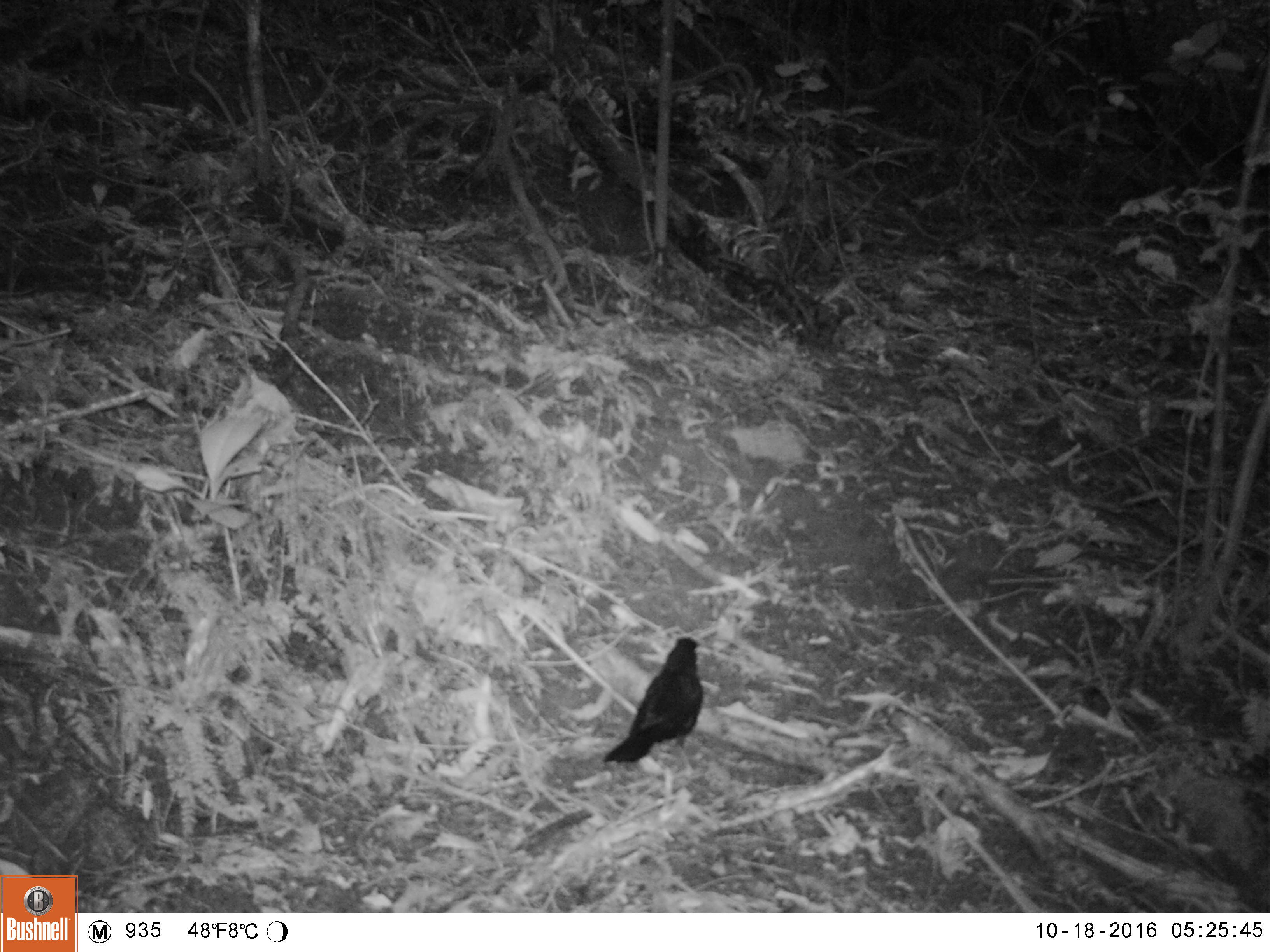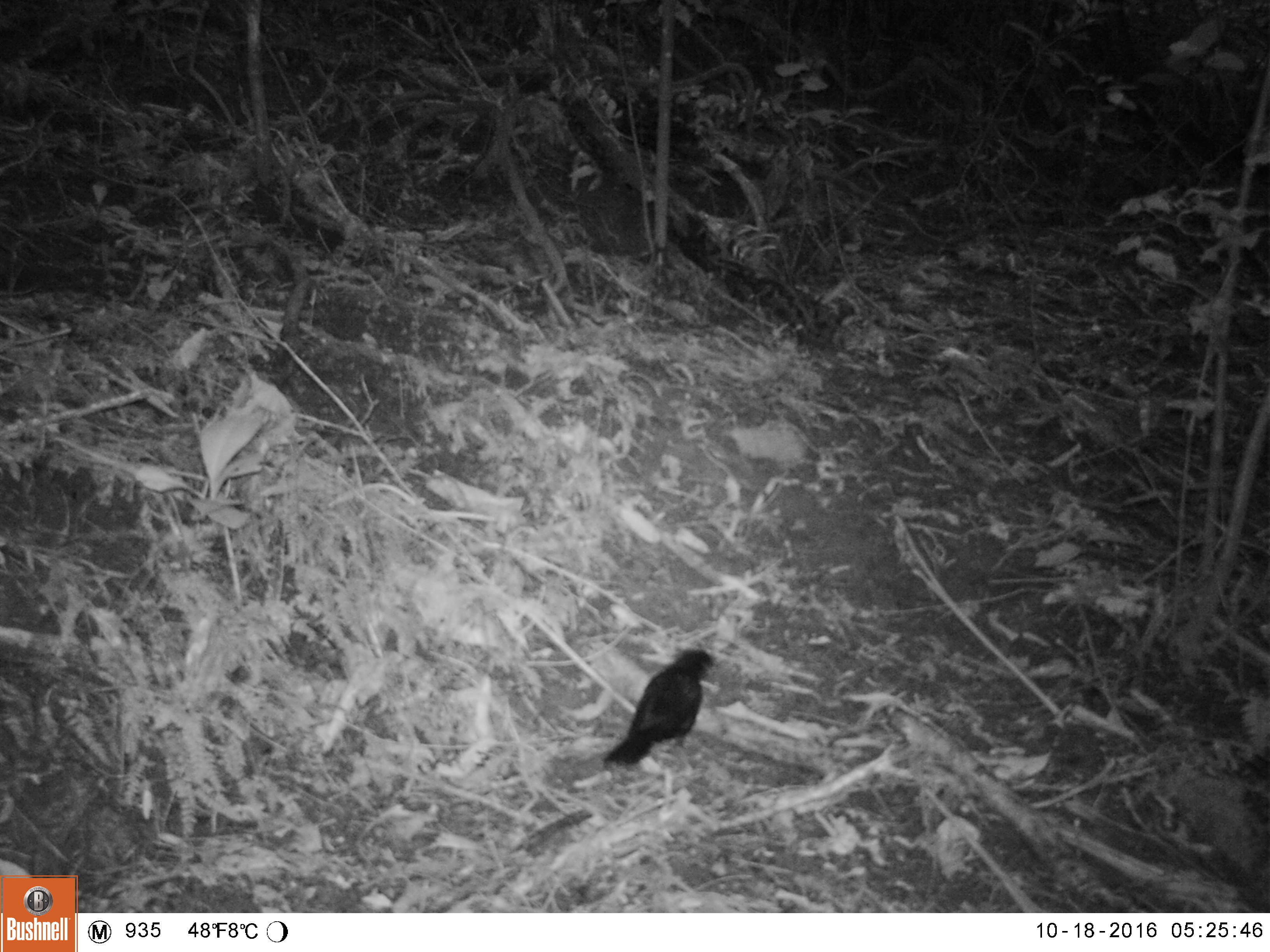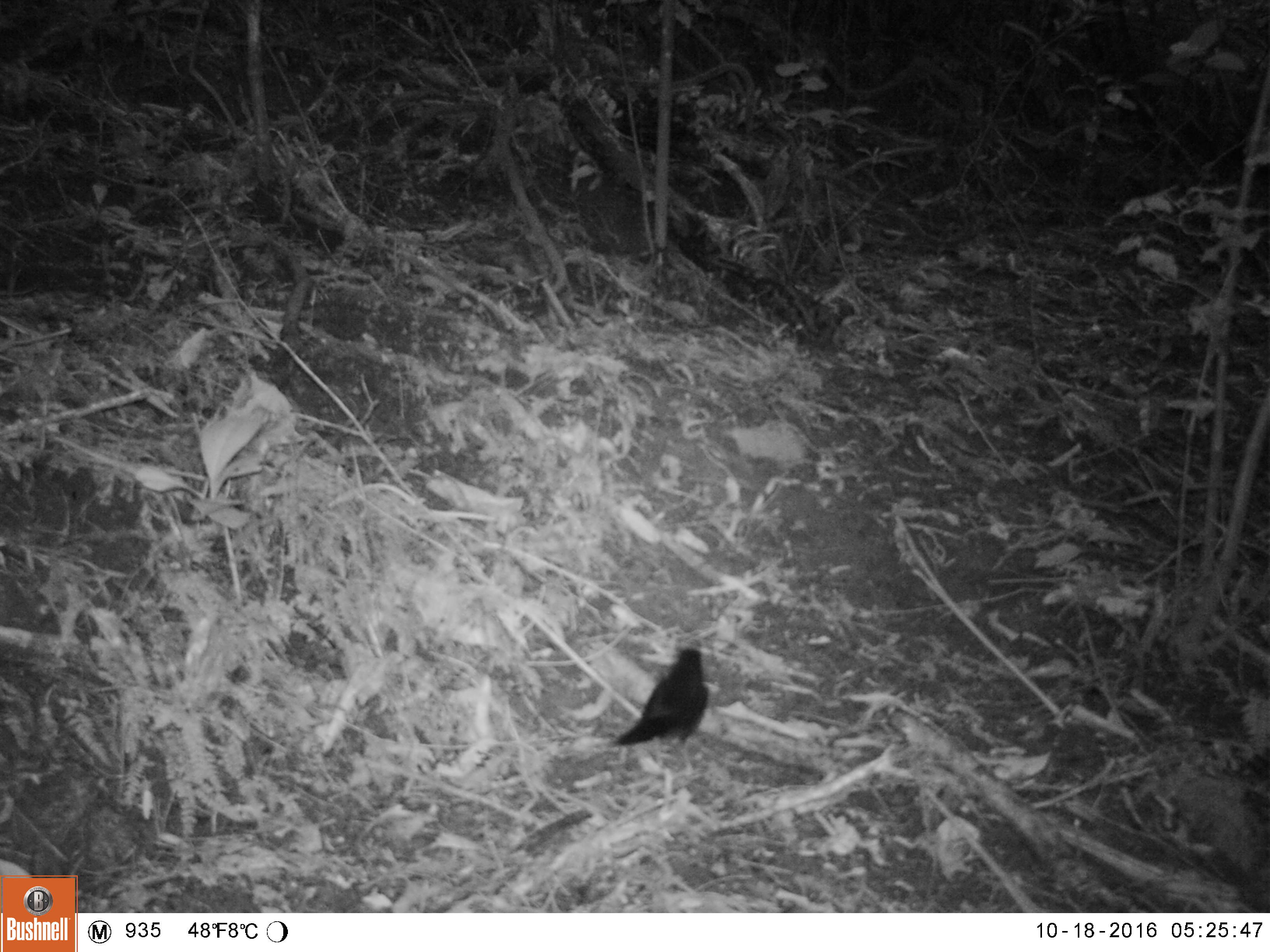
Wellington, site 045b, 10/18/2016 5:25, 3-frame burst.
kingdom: Animalia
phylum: Chordata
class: Aves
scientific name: Aves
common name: bird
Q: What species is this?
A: Bird (Aves).